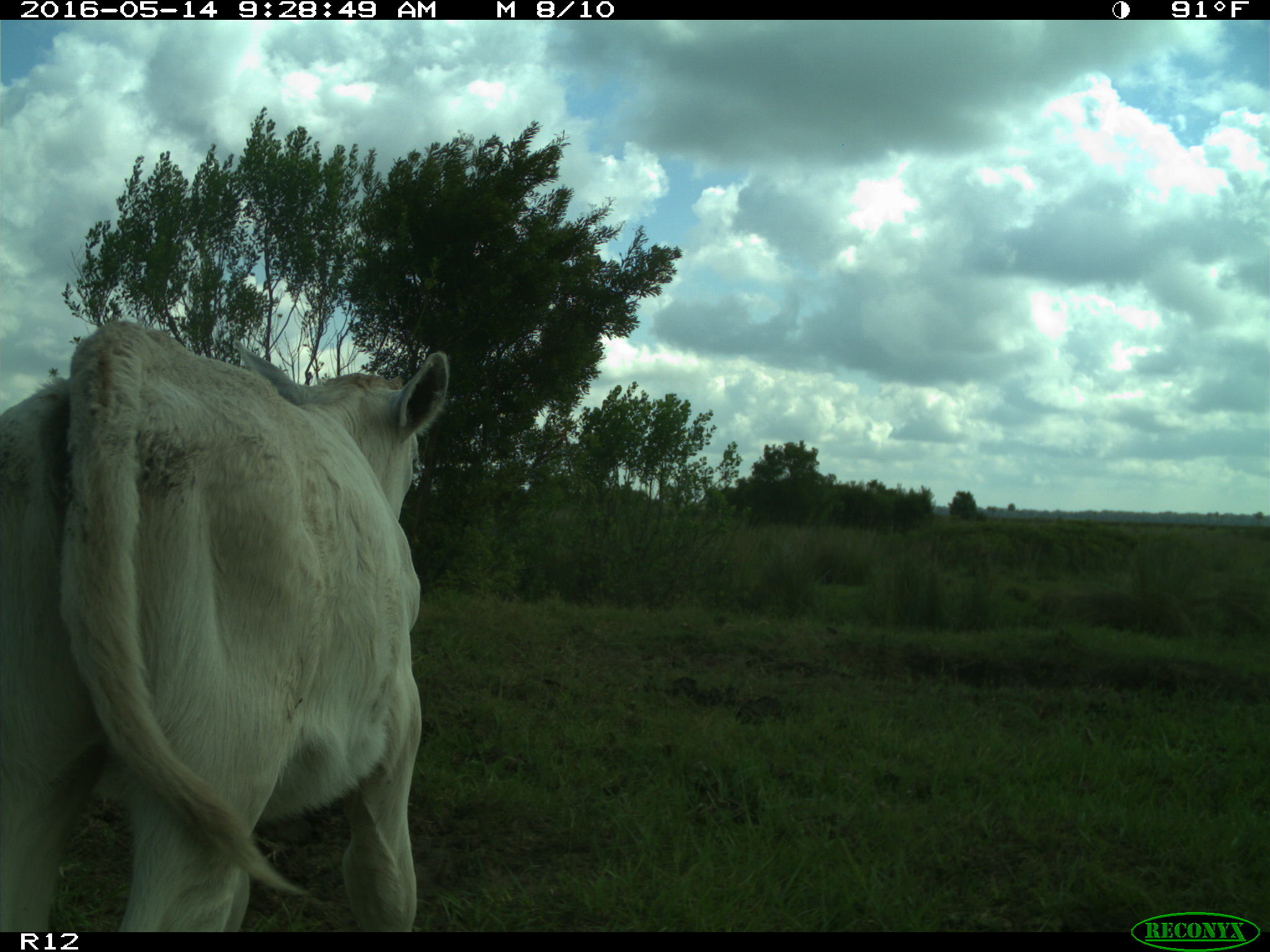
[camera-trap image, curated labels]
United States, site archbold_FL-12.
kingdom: Animalia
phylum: Chordata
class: Mammalia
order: Artiodactyla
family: Bovidae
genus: Bos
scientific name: Bos taurus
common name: domestic cow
Bos taurus (domestic cow).